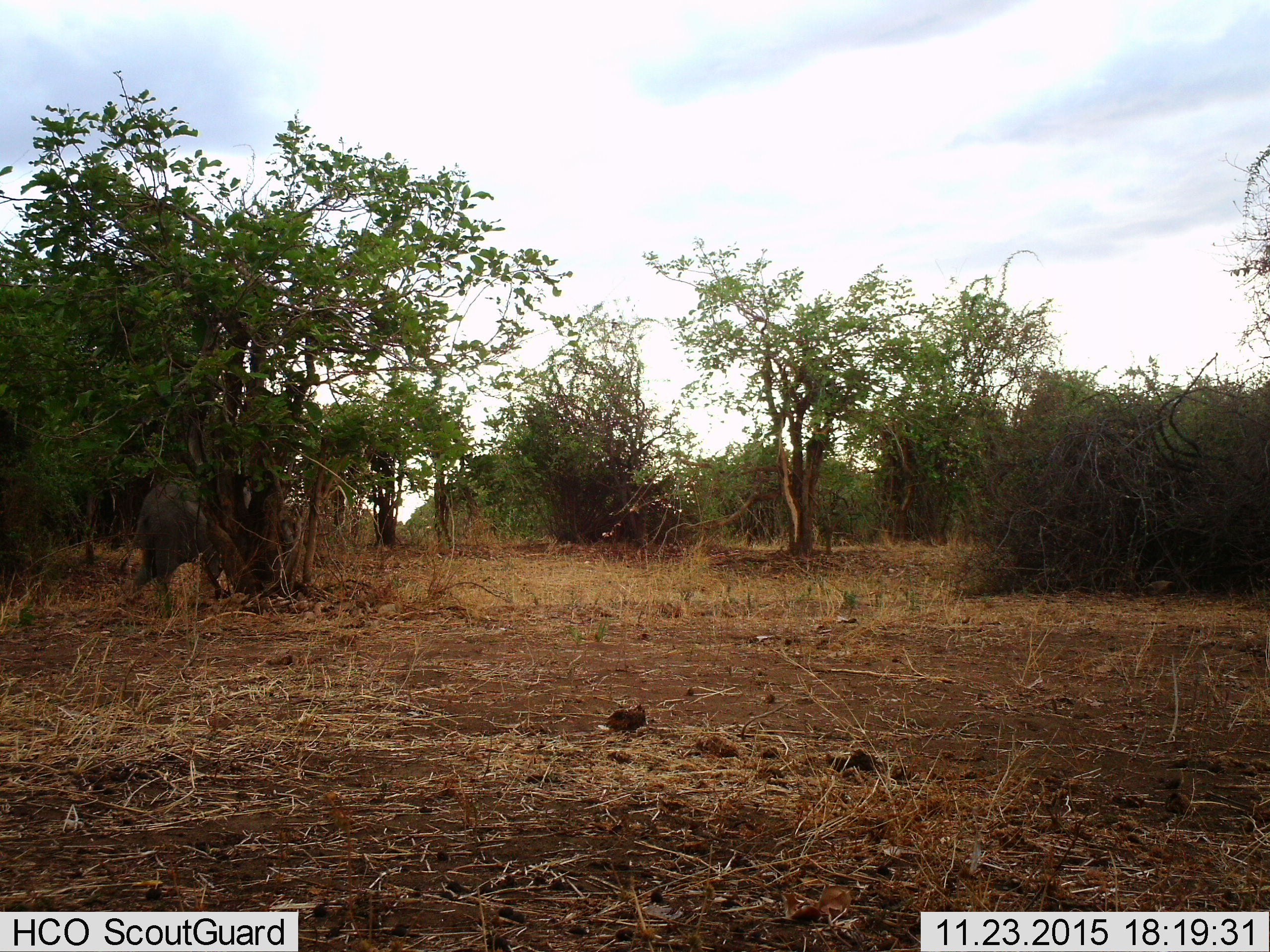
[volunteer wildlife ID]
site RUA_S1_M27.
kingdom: Animalia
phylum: Chordata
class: Mammalia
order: Proboscidea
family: Elephantidae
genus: Loxodonta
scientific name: Loxodonta africana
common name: african bush elephant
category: elephant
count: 1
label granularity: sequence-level